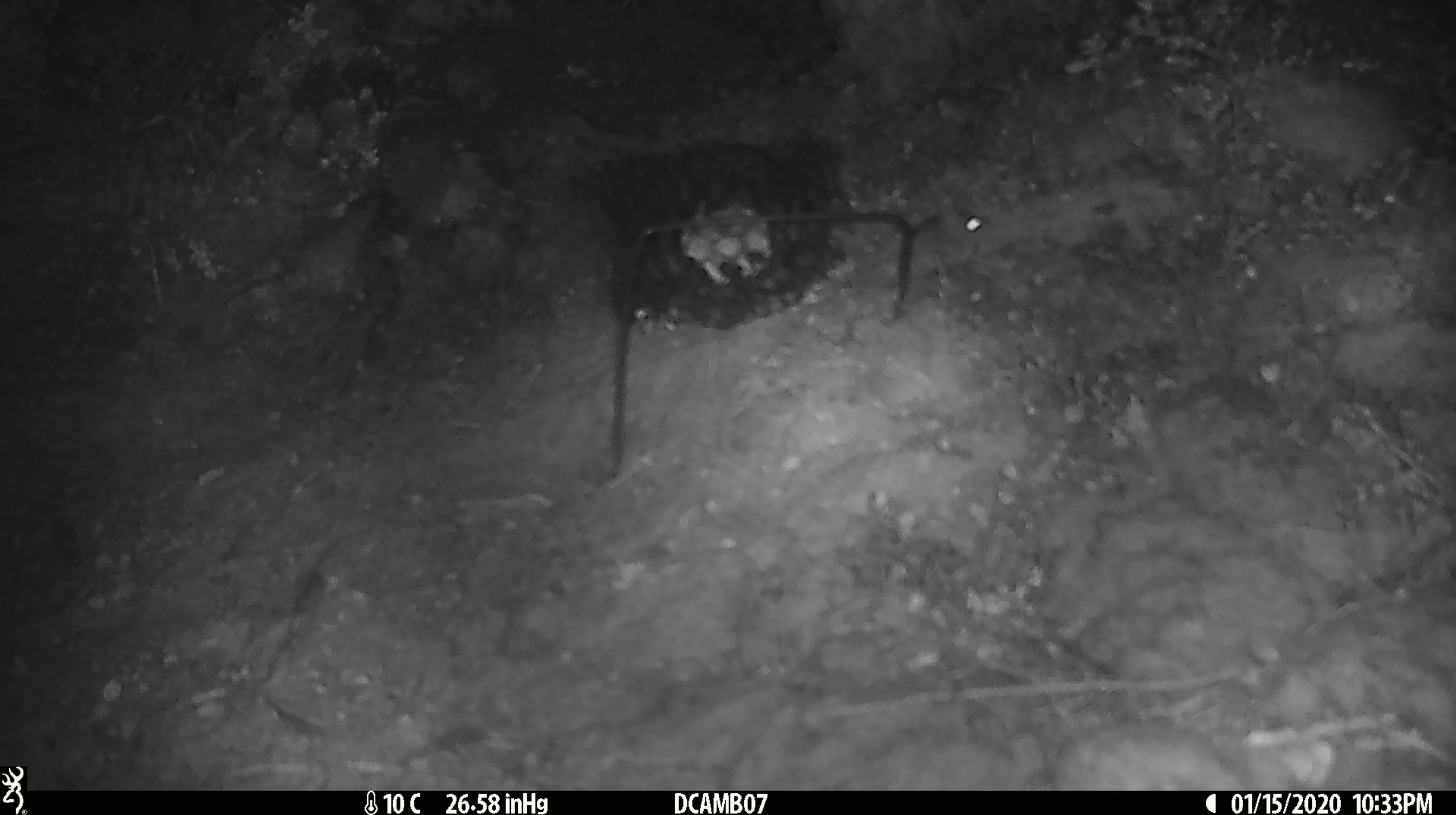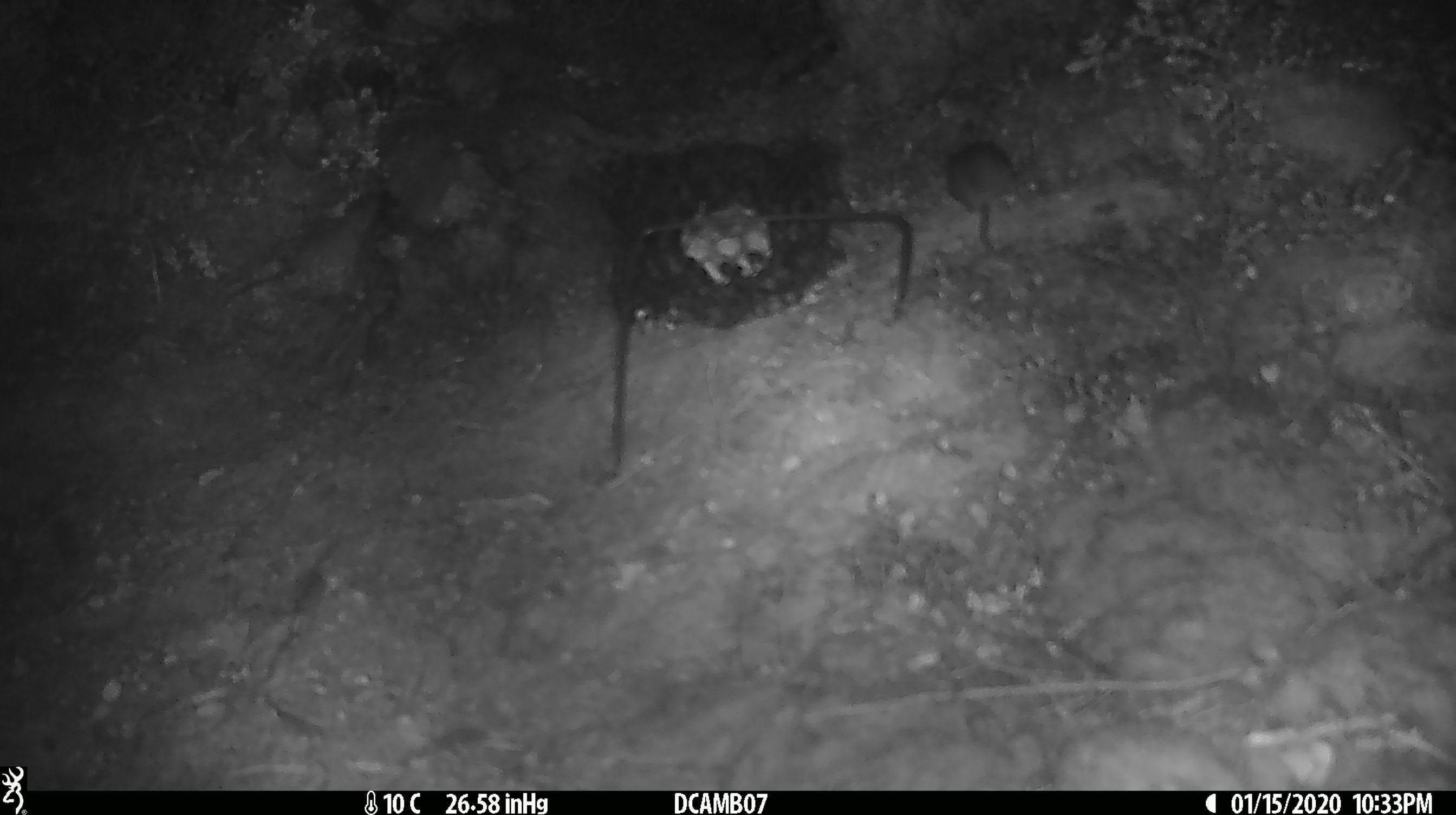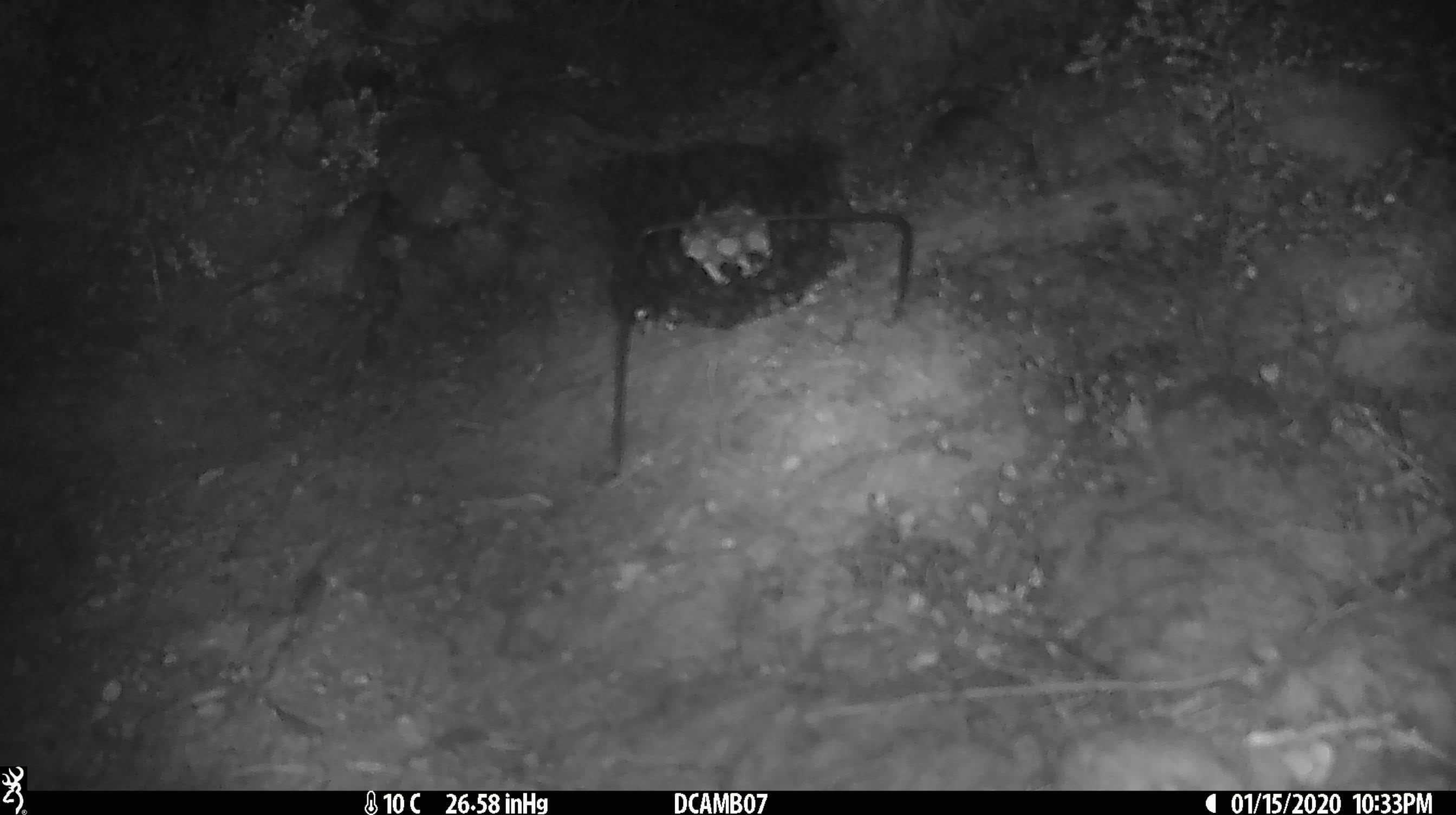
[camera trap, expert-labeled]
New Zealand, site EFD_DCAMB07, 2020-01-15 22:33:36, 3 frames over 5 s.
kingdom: Animalia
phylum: Chordata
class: Mammalia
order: Rodentia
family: Muridae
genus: Mus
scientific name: Mus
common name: mouse